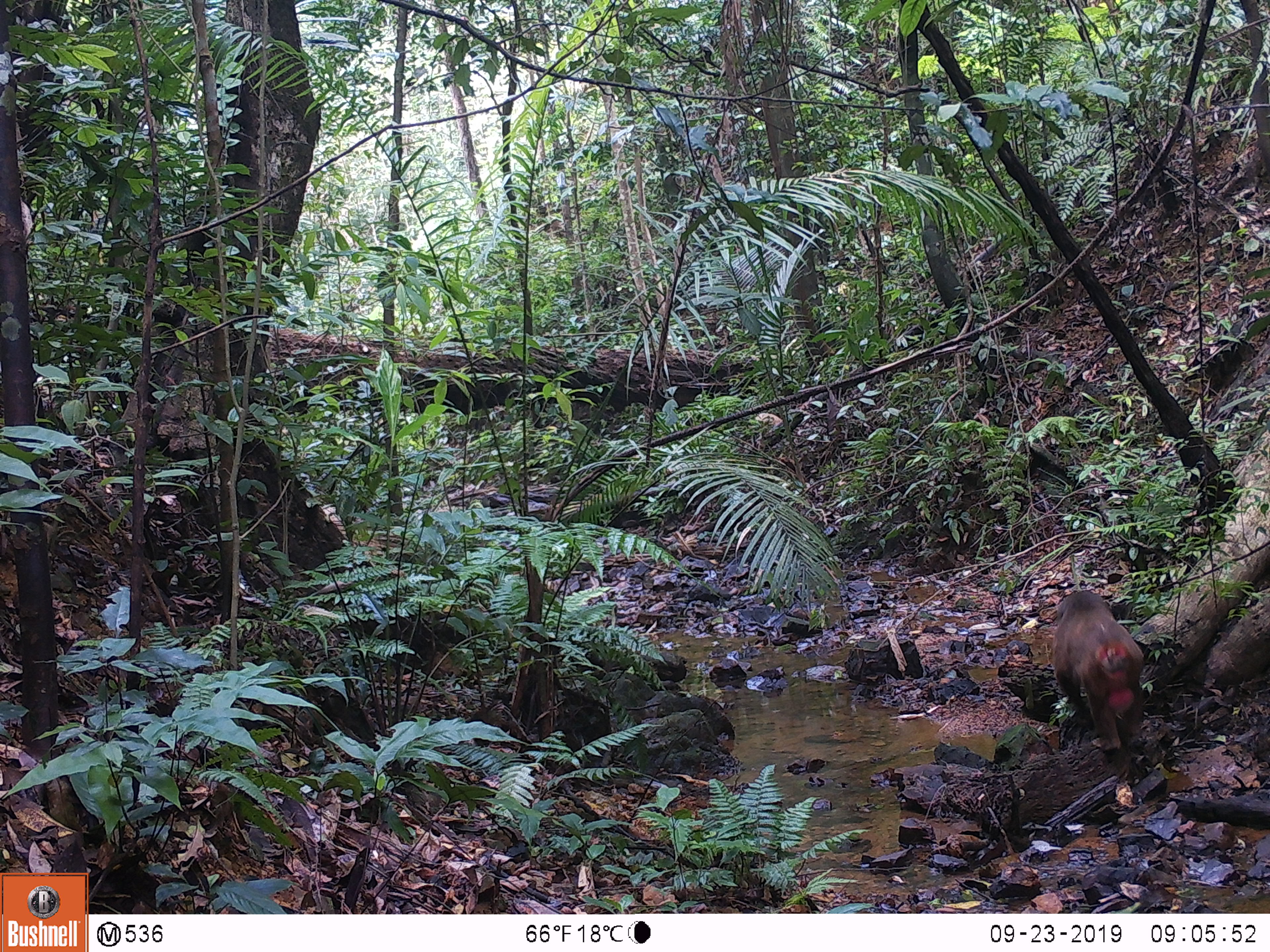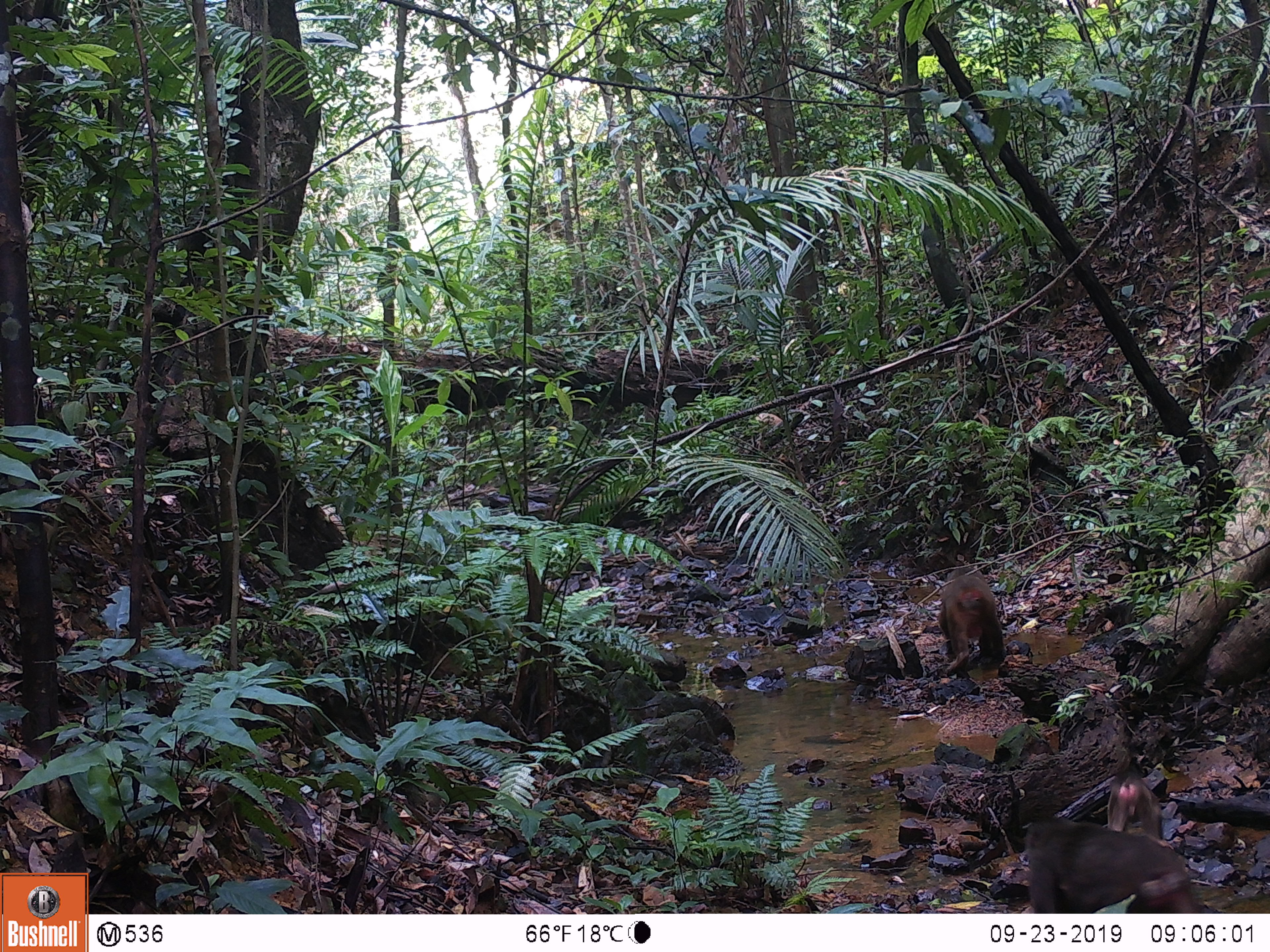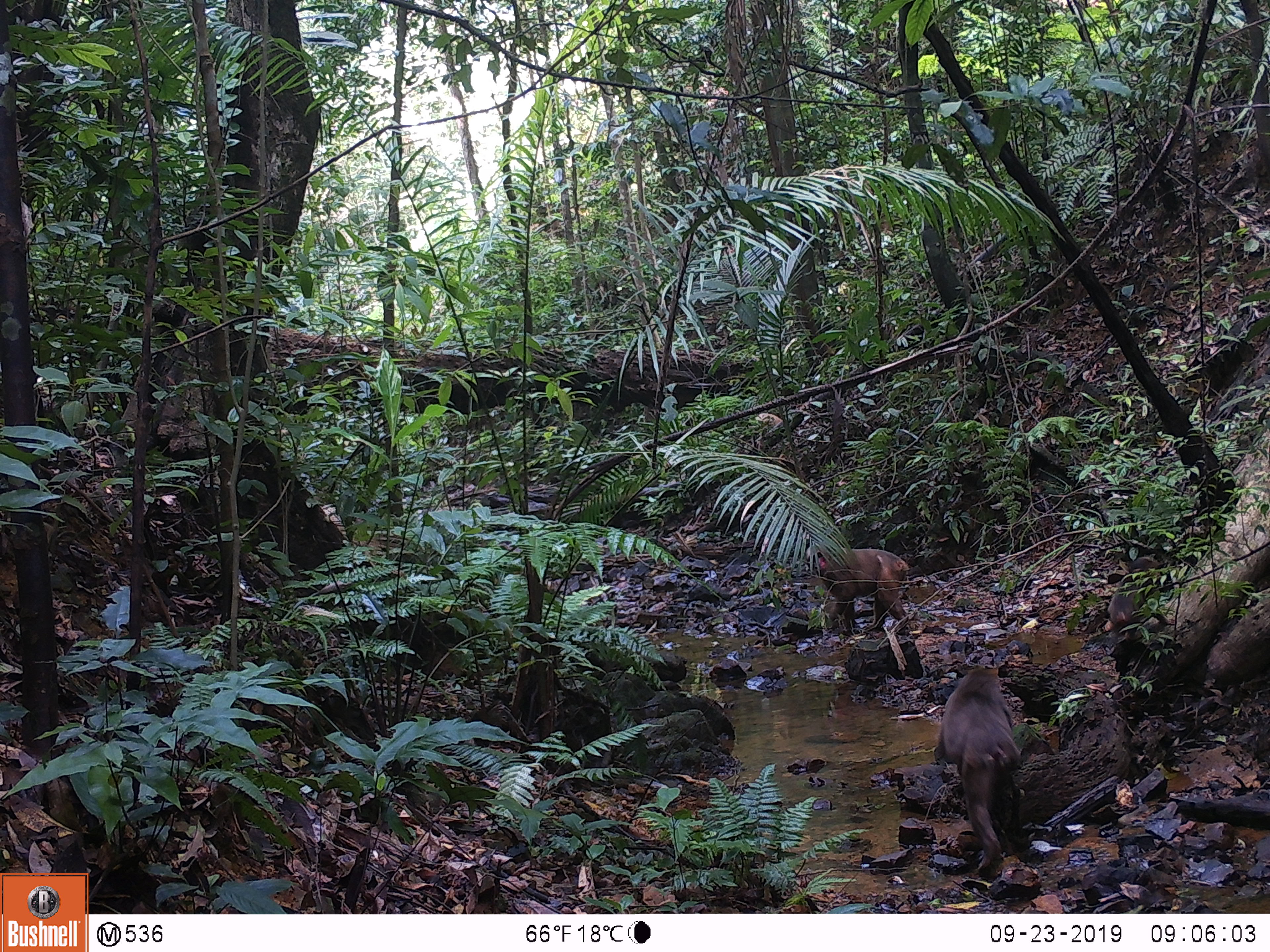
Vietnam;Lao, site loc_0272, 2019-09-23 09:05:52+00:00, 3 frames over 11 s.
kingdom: Animalia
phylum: Chordata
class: Mammalia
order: Primates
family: Cercopithecidae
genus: Macaca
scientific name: Macaca arctoides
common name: stump-tailed macaque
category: stump tailed macaque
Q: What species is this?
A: Stump tailed macaque (stump-tailed macaque) (Macaca arctoides).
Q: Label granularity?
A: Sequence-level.